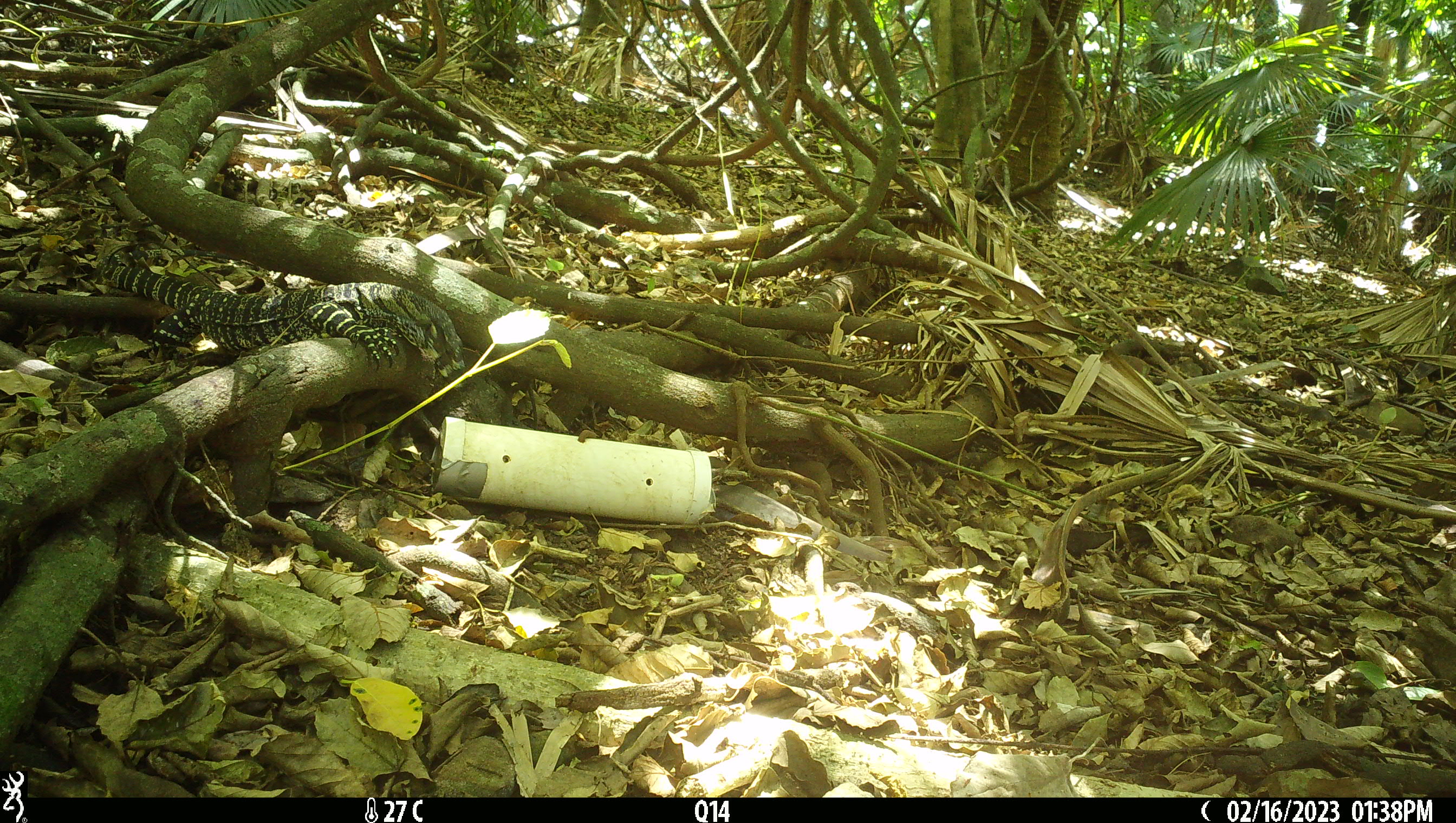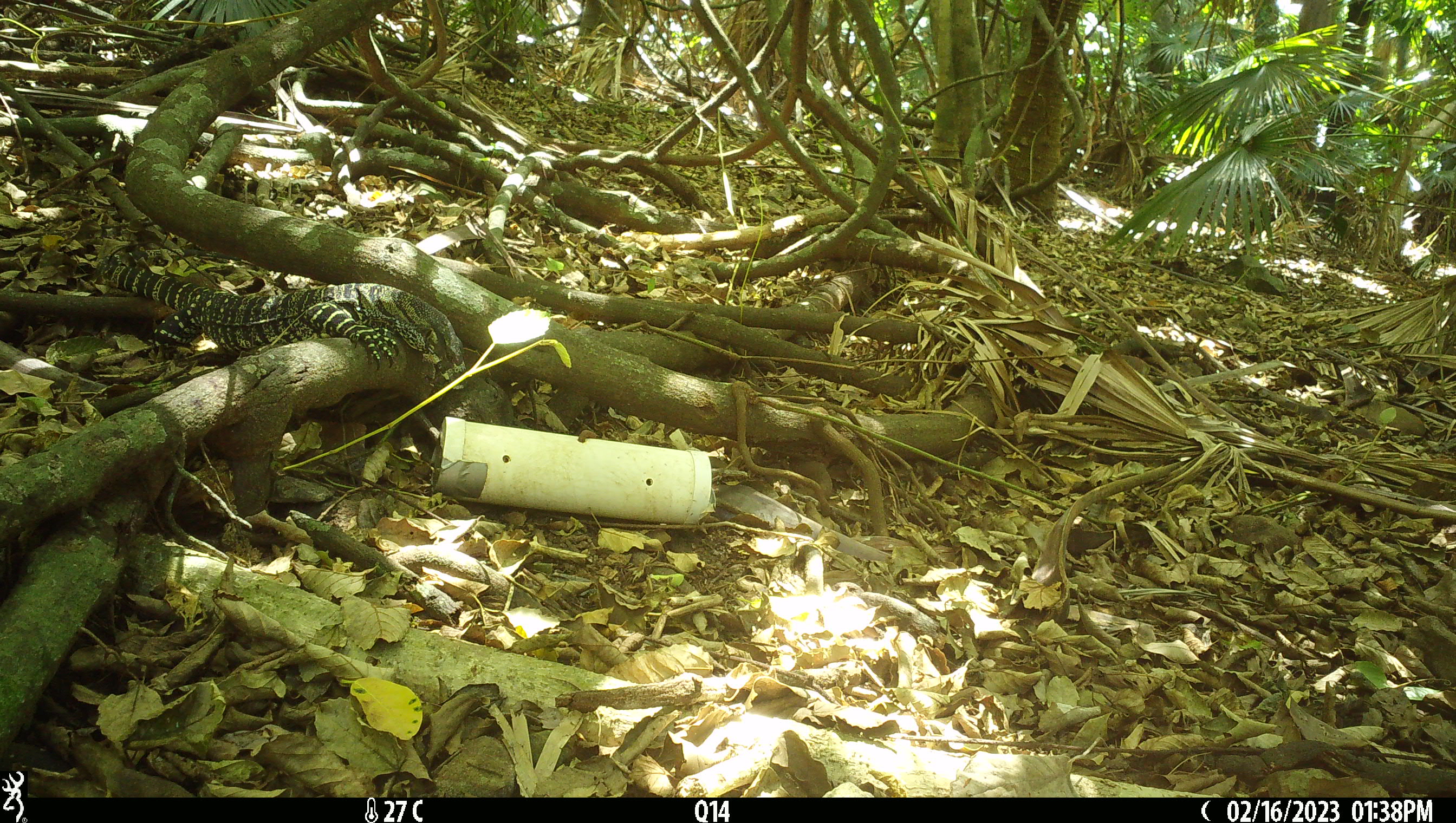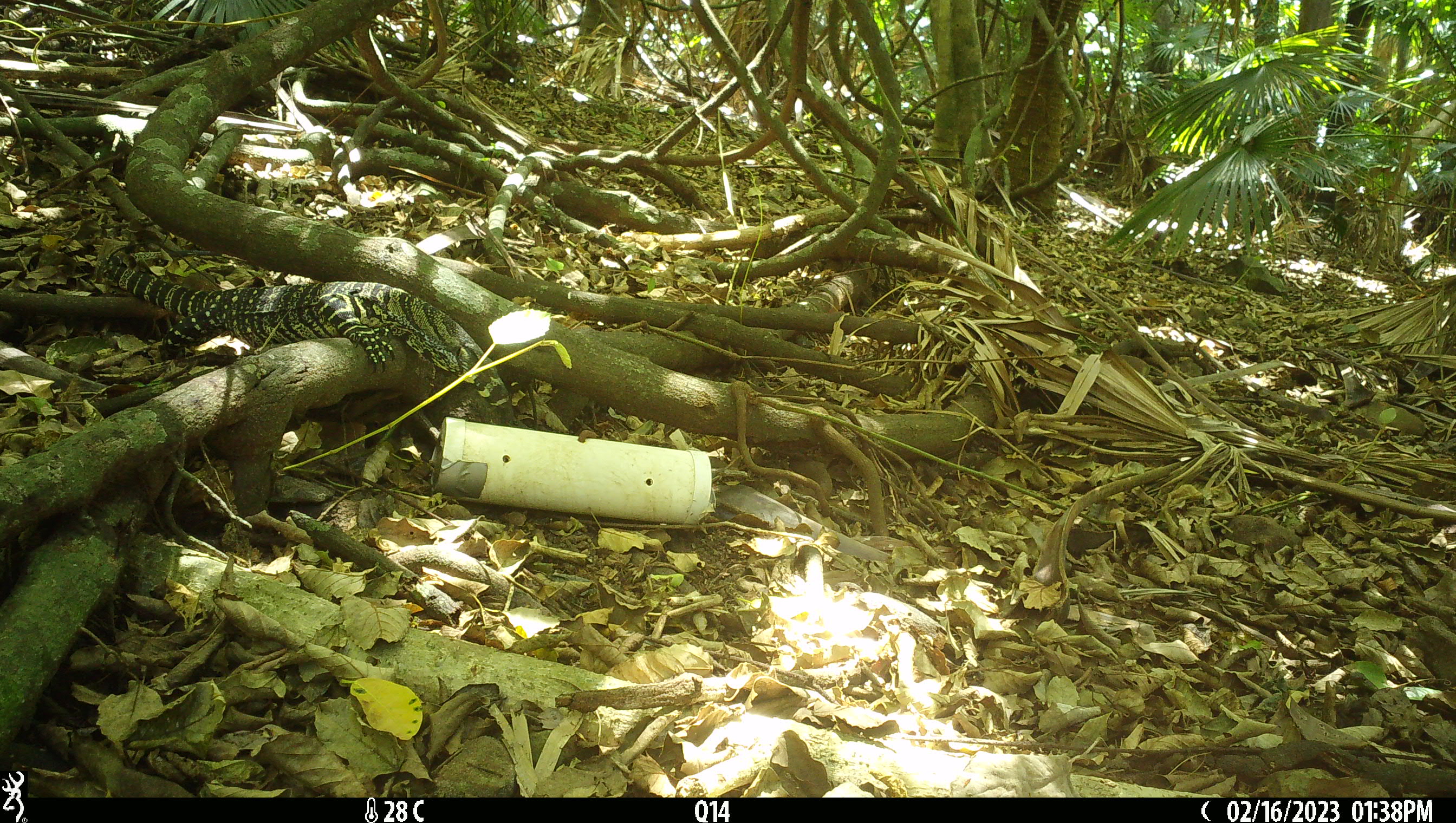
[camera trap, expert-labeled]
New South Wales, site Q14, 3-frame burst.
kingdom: Animalia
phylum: Chordata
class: Reptilia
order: Squamata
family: Varanidae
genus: Varanus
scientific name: Varanus varius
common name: lace monitor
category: goanna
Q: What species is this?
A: Goanna (lace monitor) (Varanus varius).